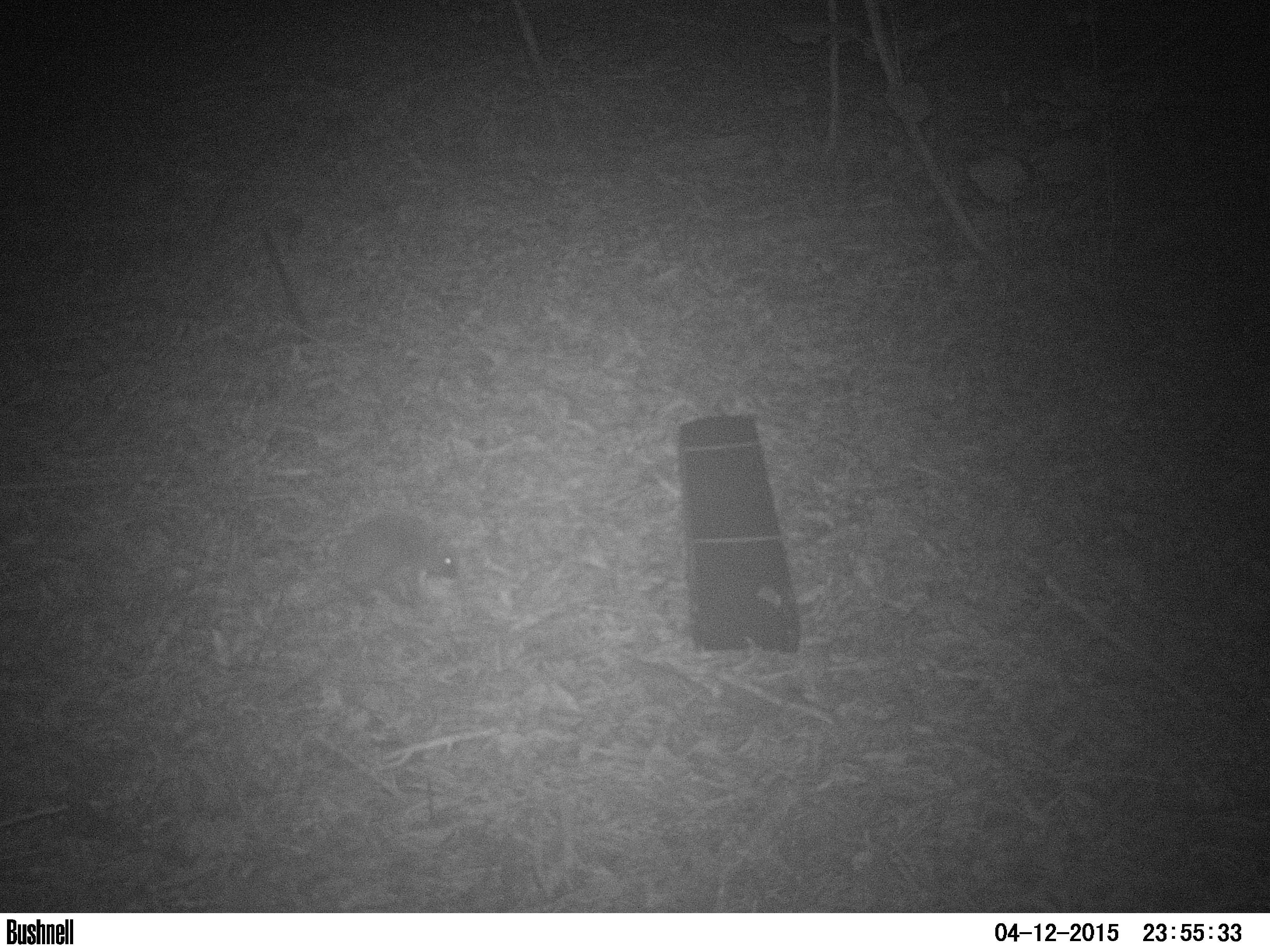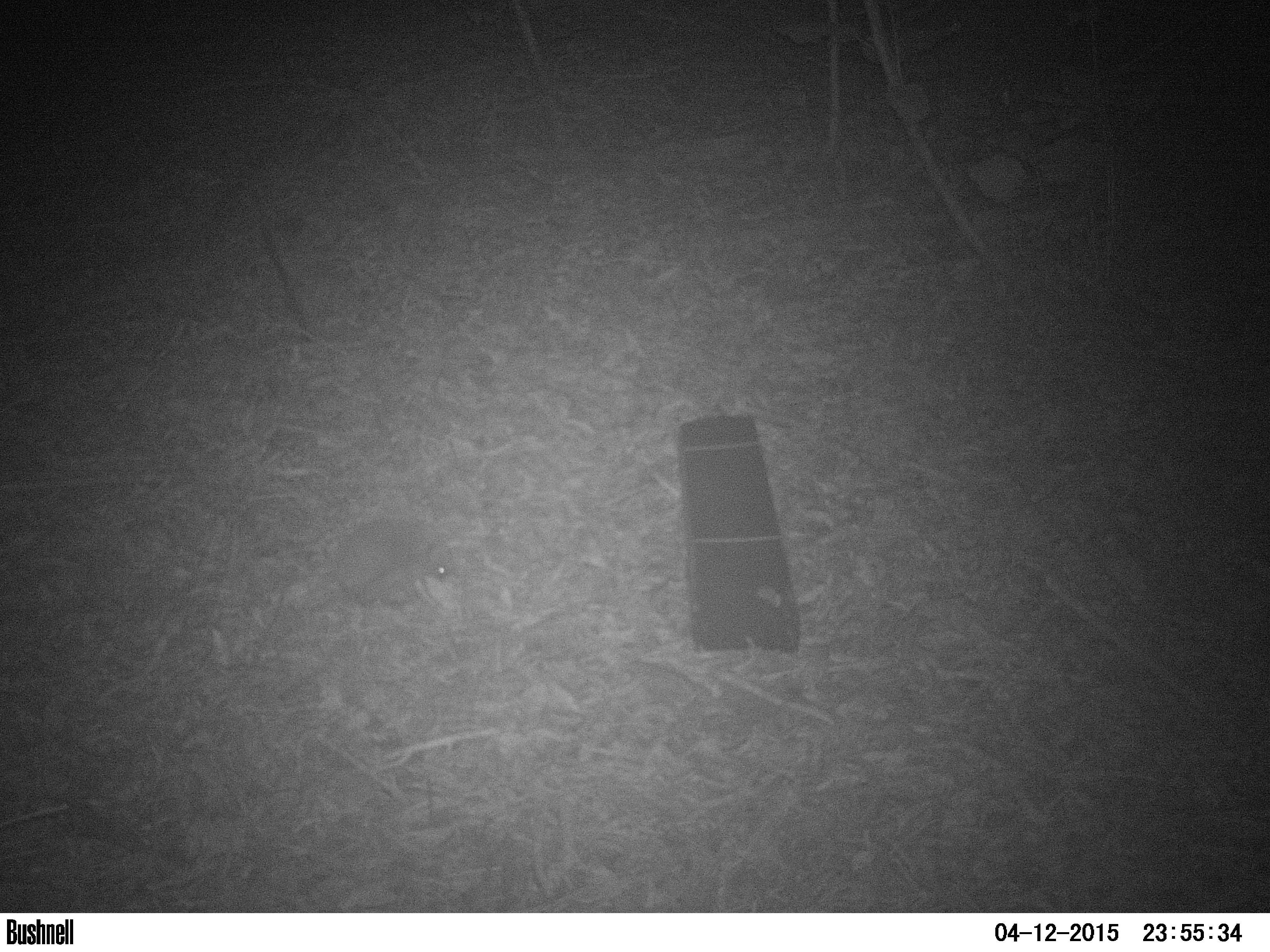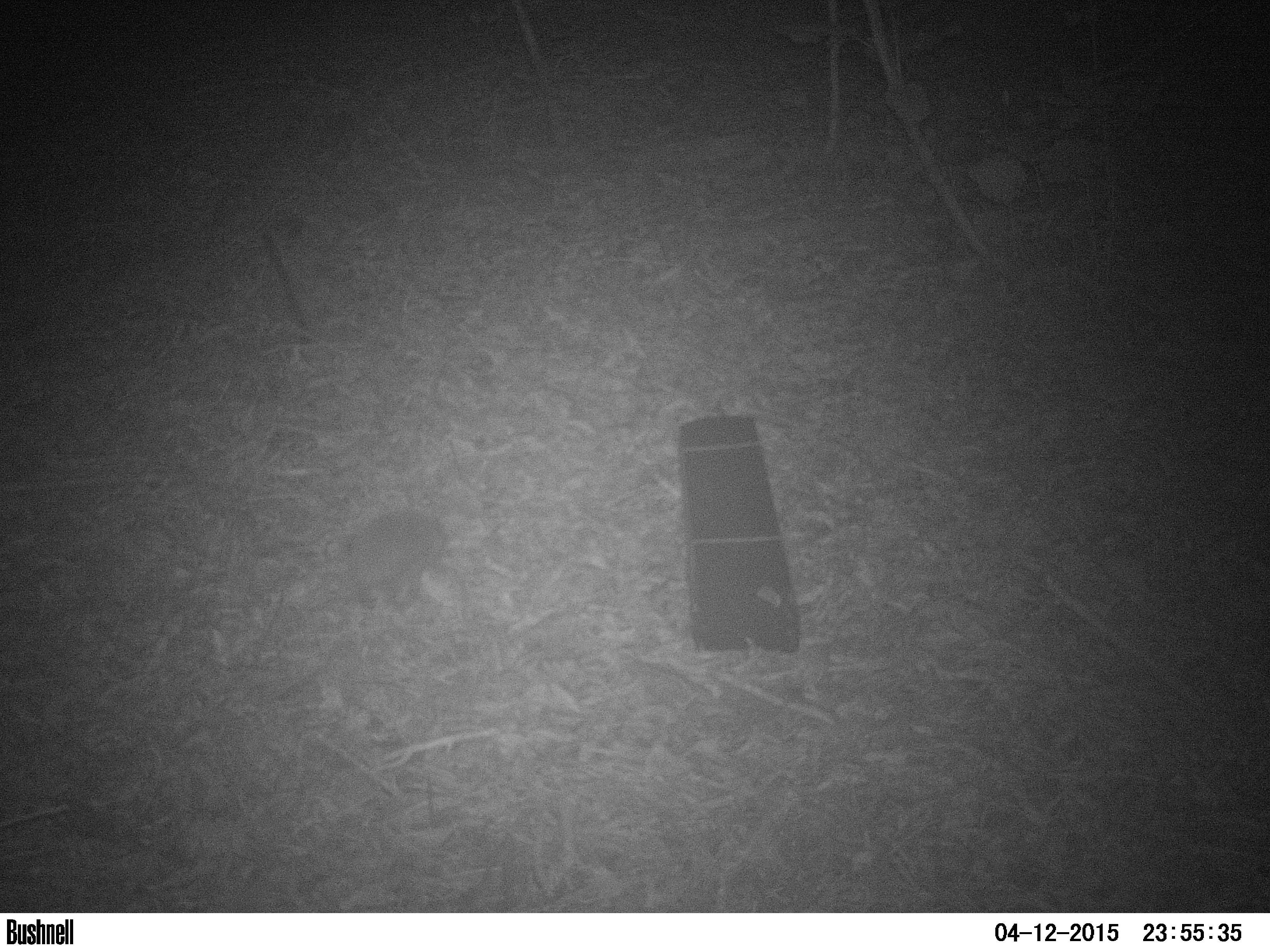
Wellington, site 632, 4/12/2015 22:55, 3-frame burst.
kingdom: Animalia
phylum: Chordata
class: Mammalia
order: Eulipotyphla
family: Erinaceidae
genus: Erinaceus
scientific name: Erinaceus europaeus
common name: hedgehog